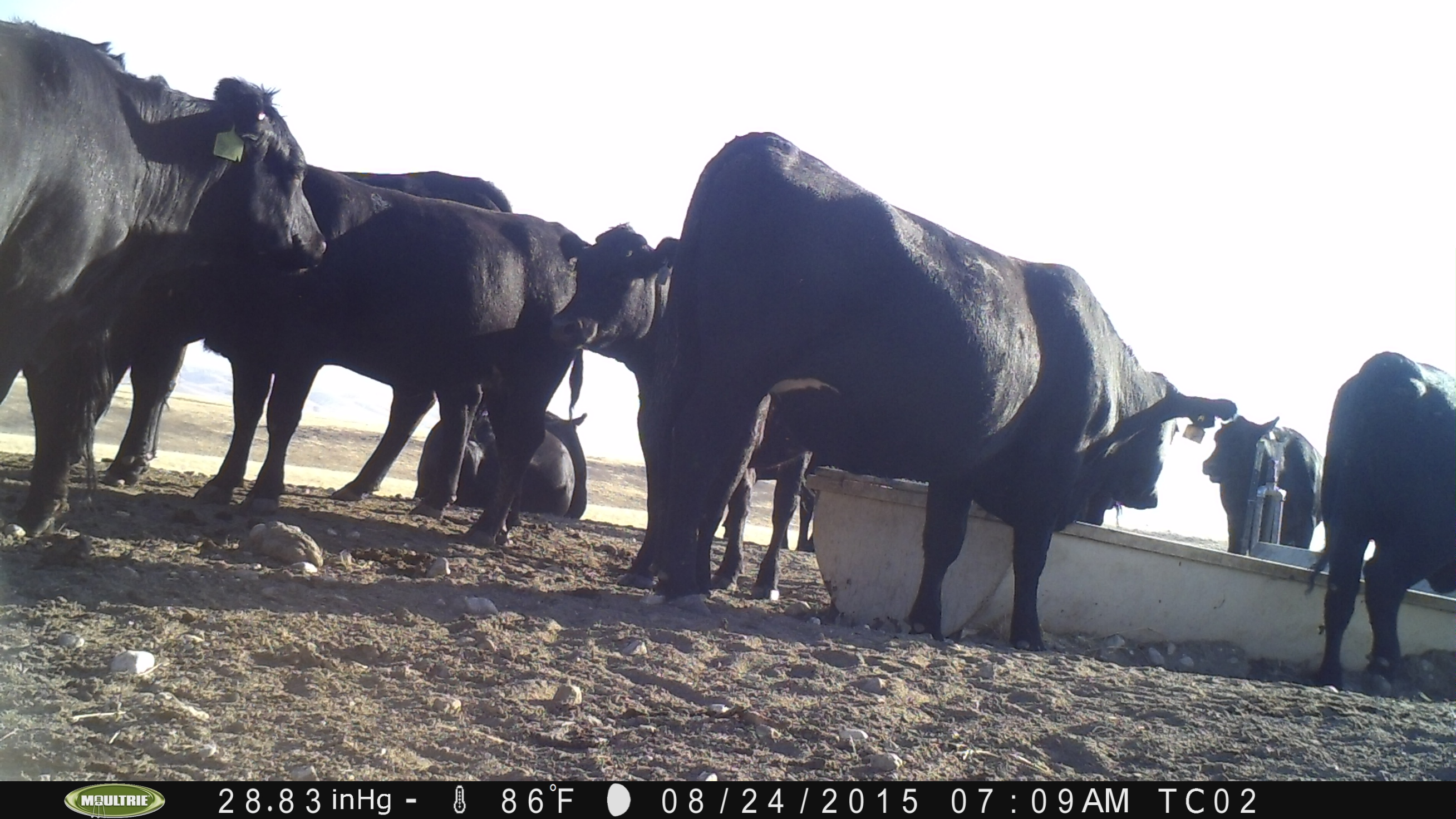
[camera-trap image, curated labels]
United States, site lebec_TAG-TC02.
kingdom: Animalia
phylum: Chordata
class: Mammalia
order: Artiodactyla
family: Bovidae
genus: Bos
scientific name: Bos taurus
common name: domestic cow